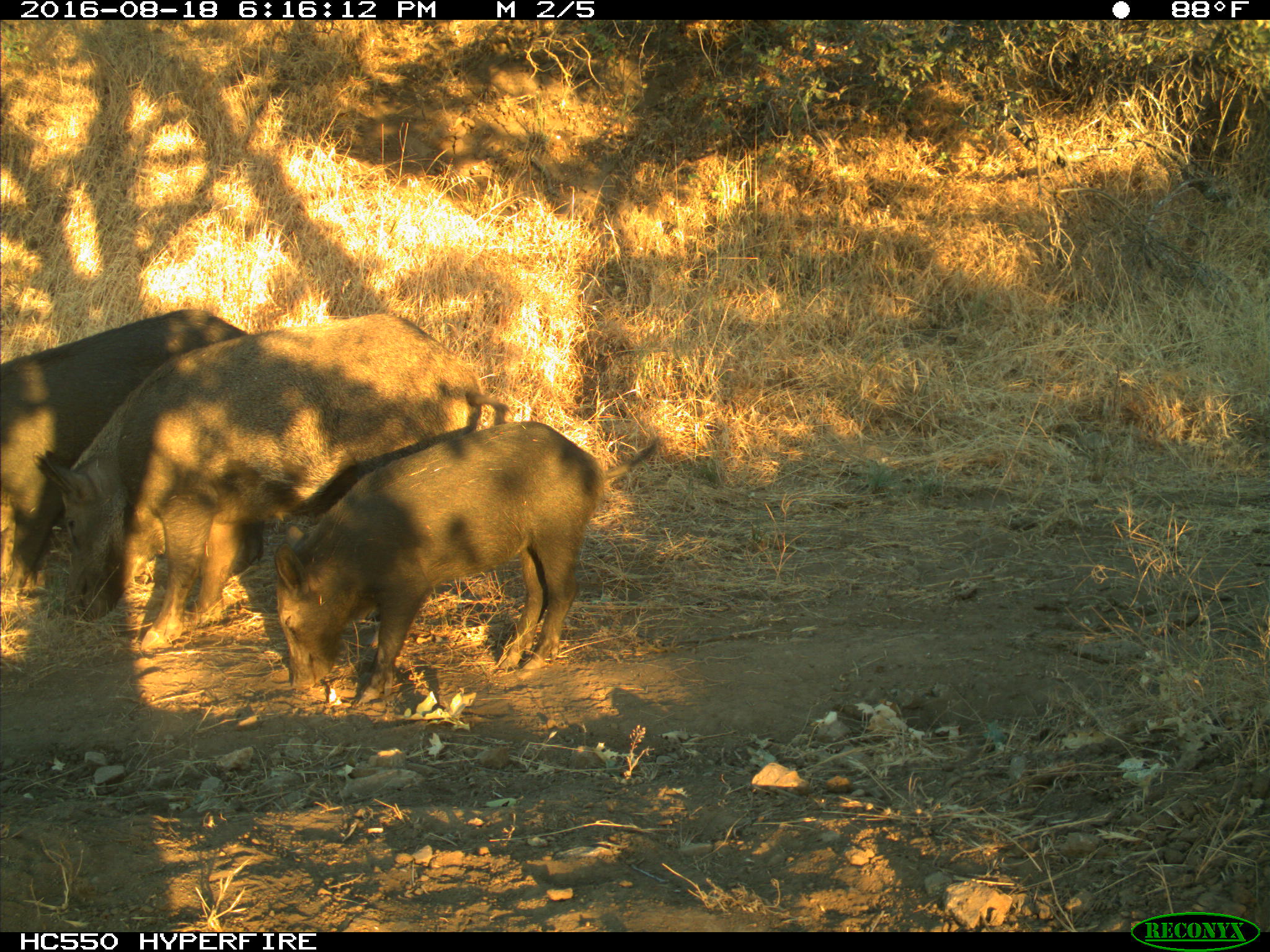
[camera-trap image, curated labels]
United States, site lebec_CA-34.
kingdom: Animalia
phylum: Chordata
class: Mammalia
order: Artiodactyla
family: Suidae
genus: Sus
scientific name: Sus scrofa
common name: wild boar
Sus scrofa (wild boar).